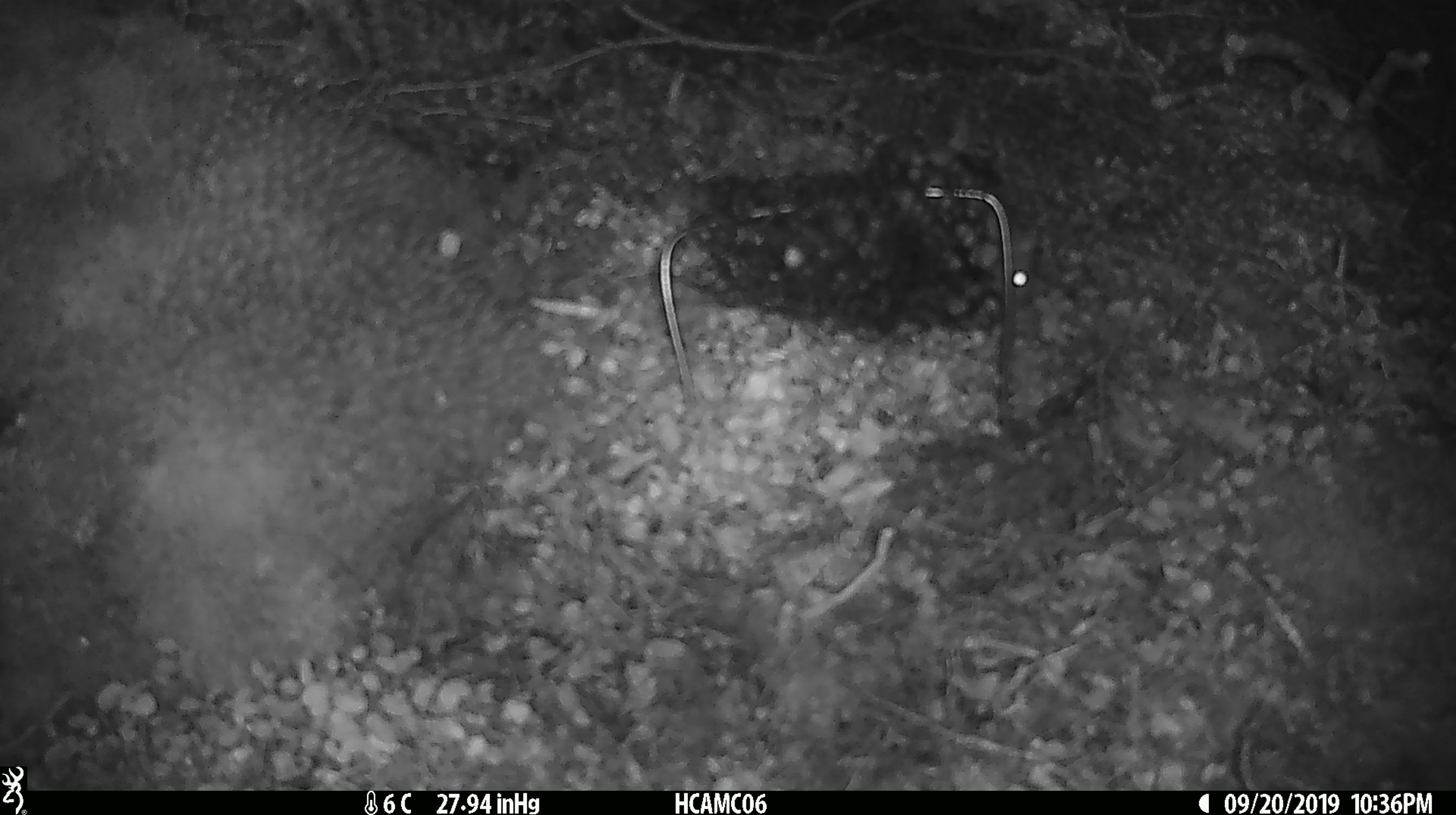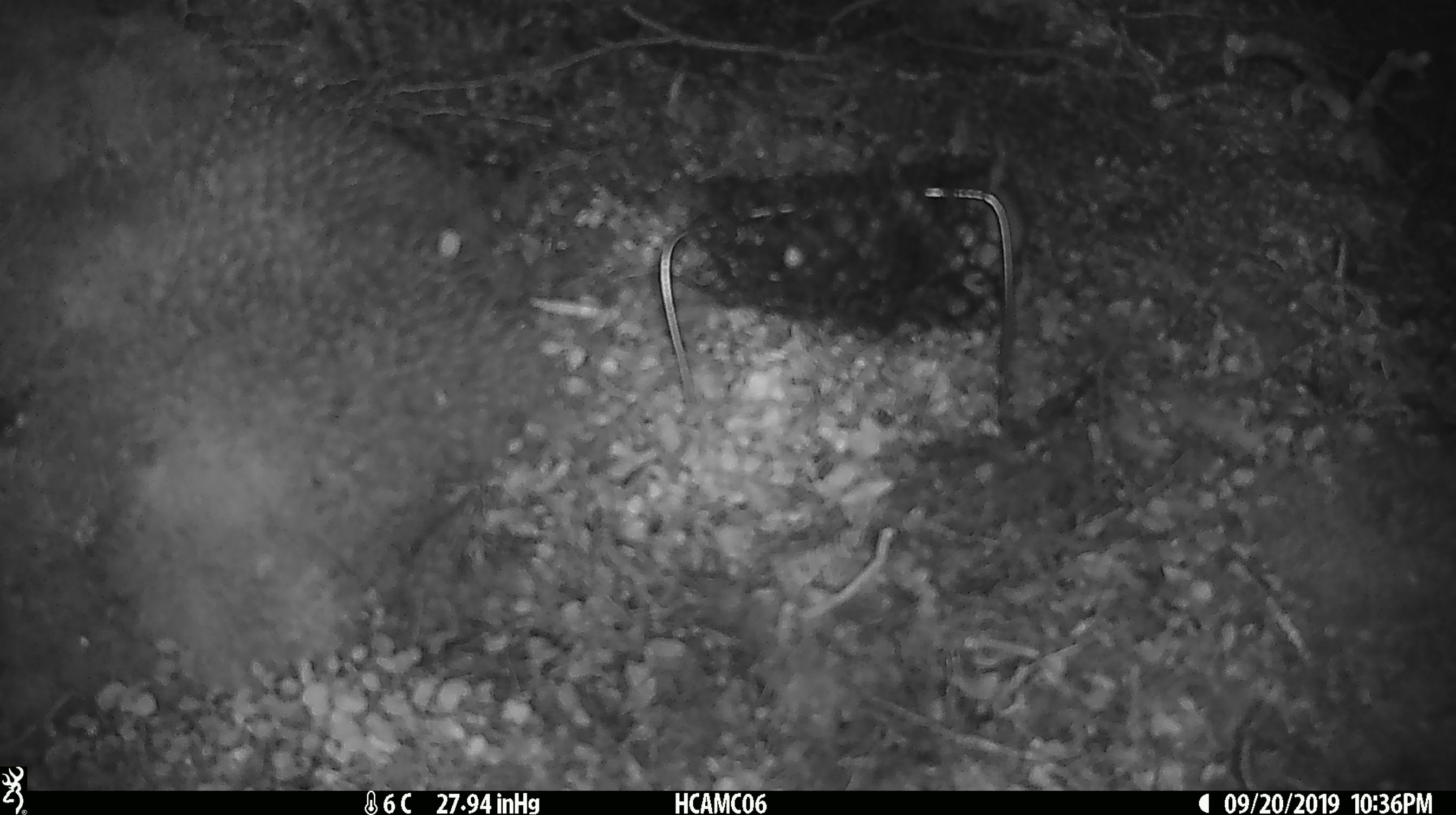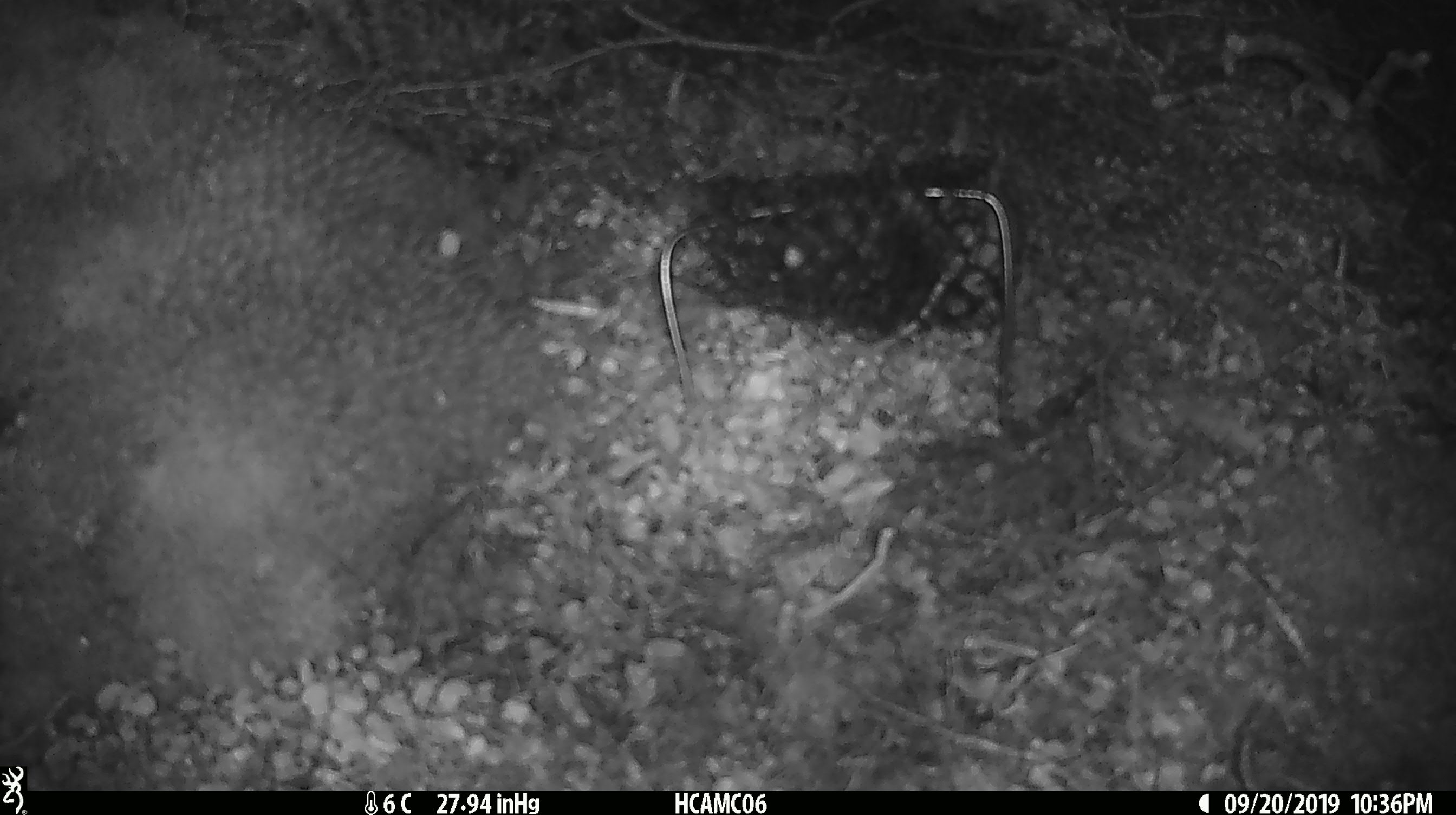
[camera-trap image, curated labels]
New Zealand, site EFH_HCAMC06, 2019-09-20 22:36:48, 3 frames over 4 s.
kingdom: Animalia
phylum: Chordata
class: Mammalia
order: Rodentia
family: Muridae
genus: Mus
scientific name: Mus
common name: mouse